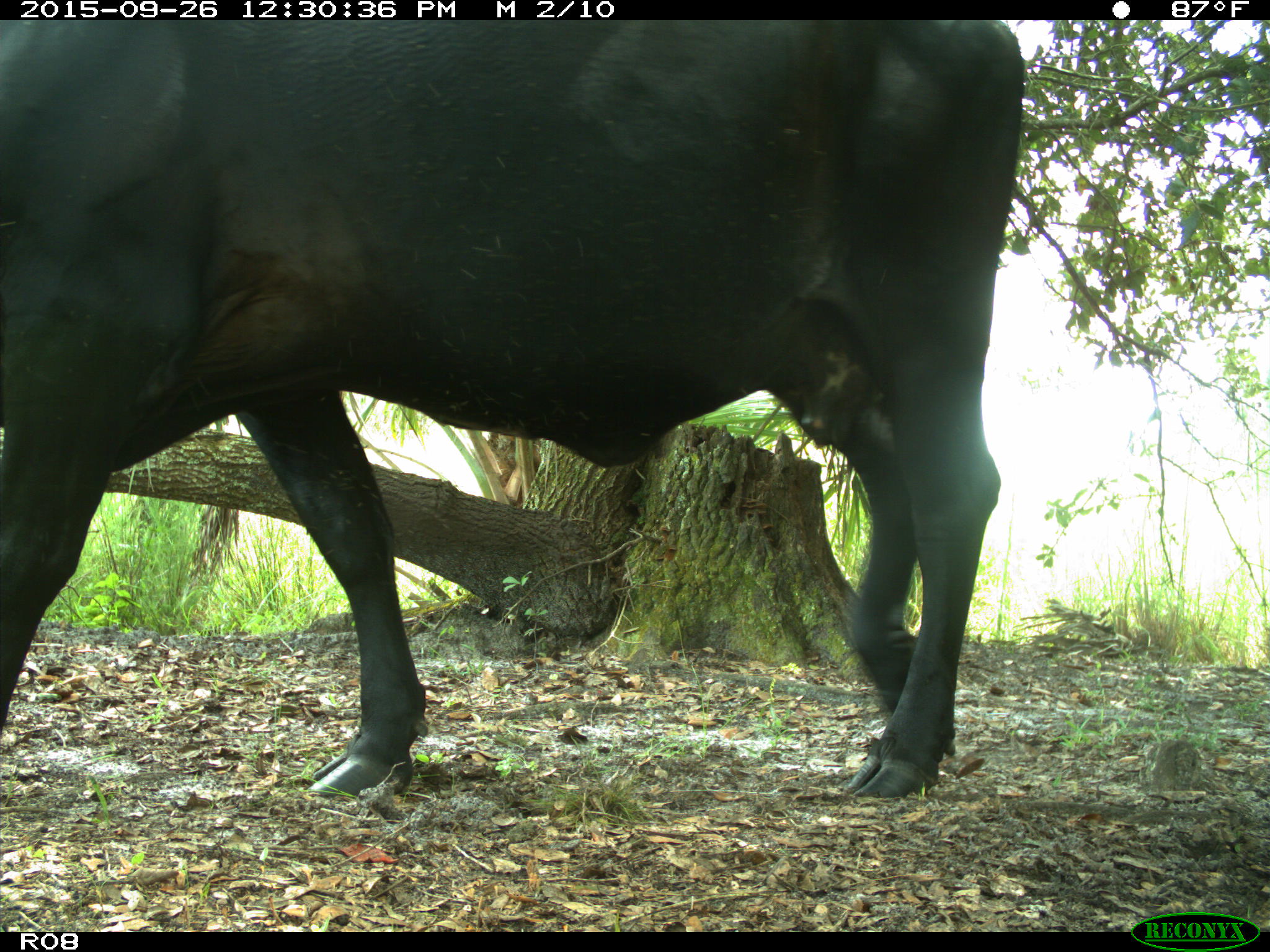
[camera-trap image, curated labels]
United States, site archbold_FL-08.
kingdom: Animalia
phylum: Chordata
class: Mammalia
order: Artiodactyla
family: Bovidae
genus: Bos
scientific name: Bos taurus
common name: domestic cow